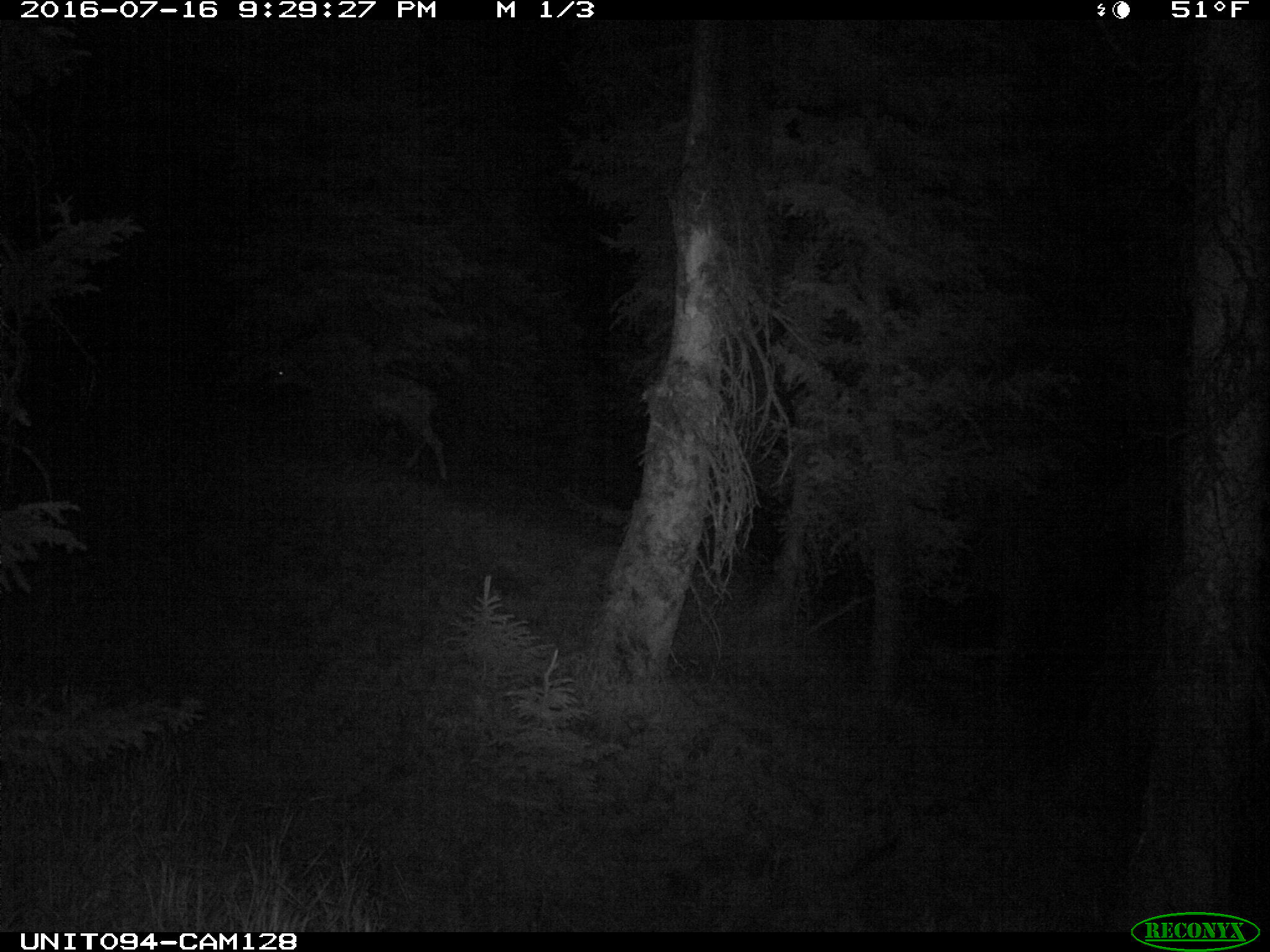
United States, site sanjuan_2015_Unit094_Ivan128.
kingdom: Animalia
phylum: Chordata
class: Mammalia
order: Artiodactyla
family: Cervidae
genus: Odocoileus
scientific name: Odocoileus hemionus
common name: mule deer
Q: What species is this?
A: Odocoileus hemionus (mule deer).